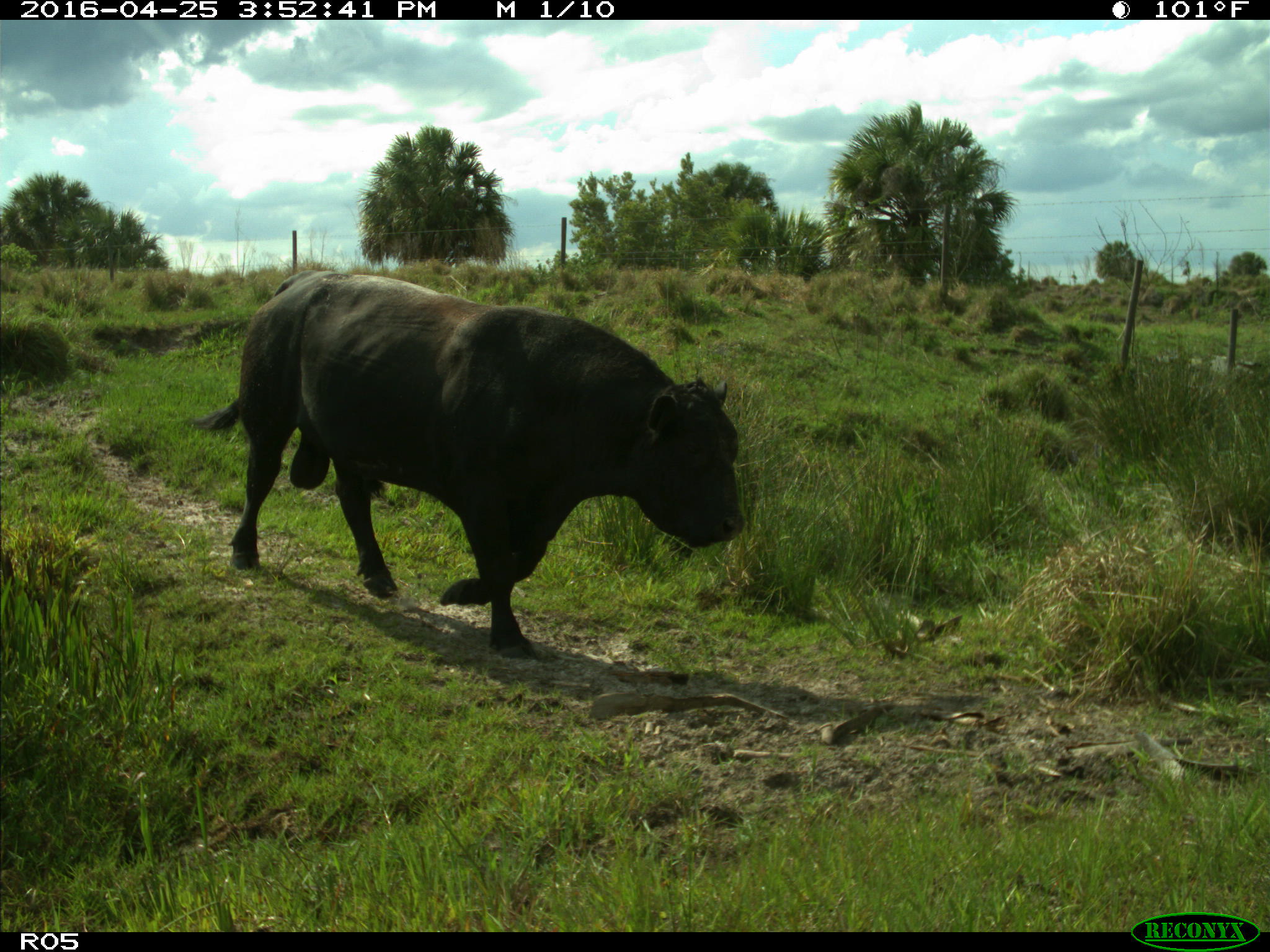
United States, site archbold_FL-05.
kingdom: Animalia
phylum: Chordata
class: Mammalia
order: Artiodactyla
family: Bovidae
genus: Bos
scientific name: Bos taurus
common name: domestic cow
Bos taurus (domestic cow).